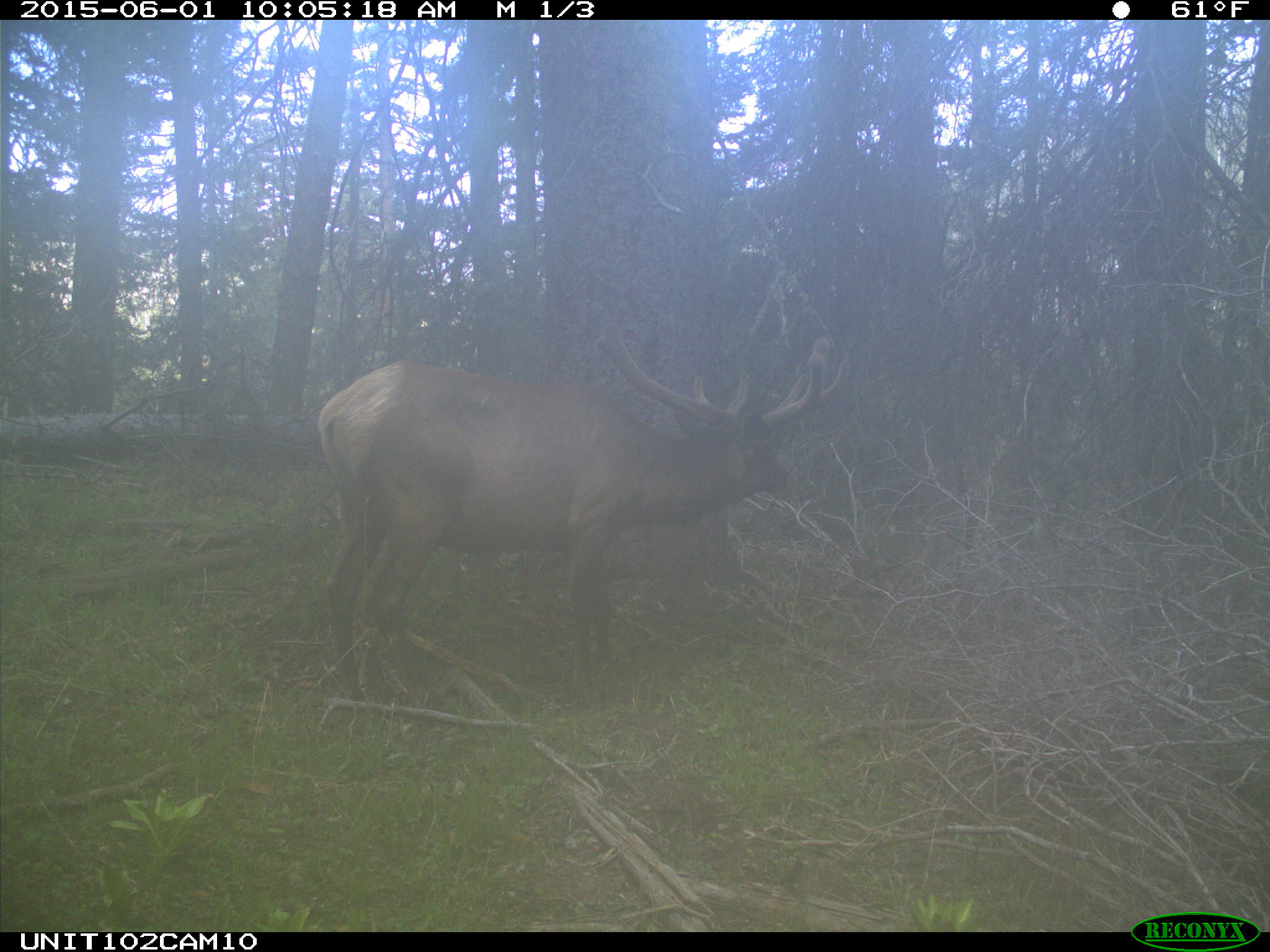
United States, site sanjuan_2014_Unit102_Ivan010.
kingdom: Animalia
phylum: Chordata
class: Mammalia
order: Artiodactyla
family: Cervidae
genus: Cervus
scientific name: Cervus elaphus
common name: red deer